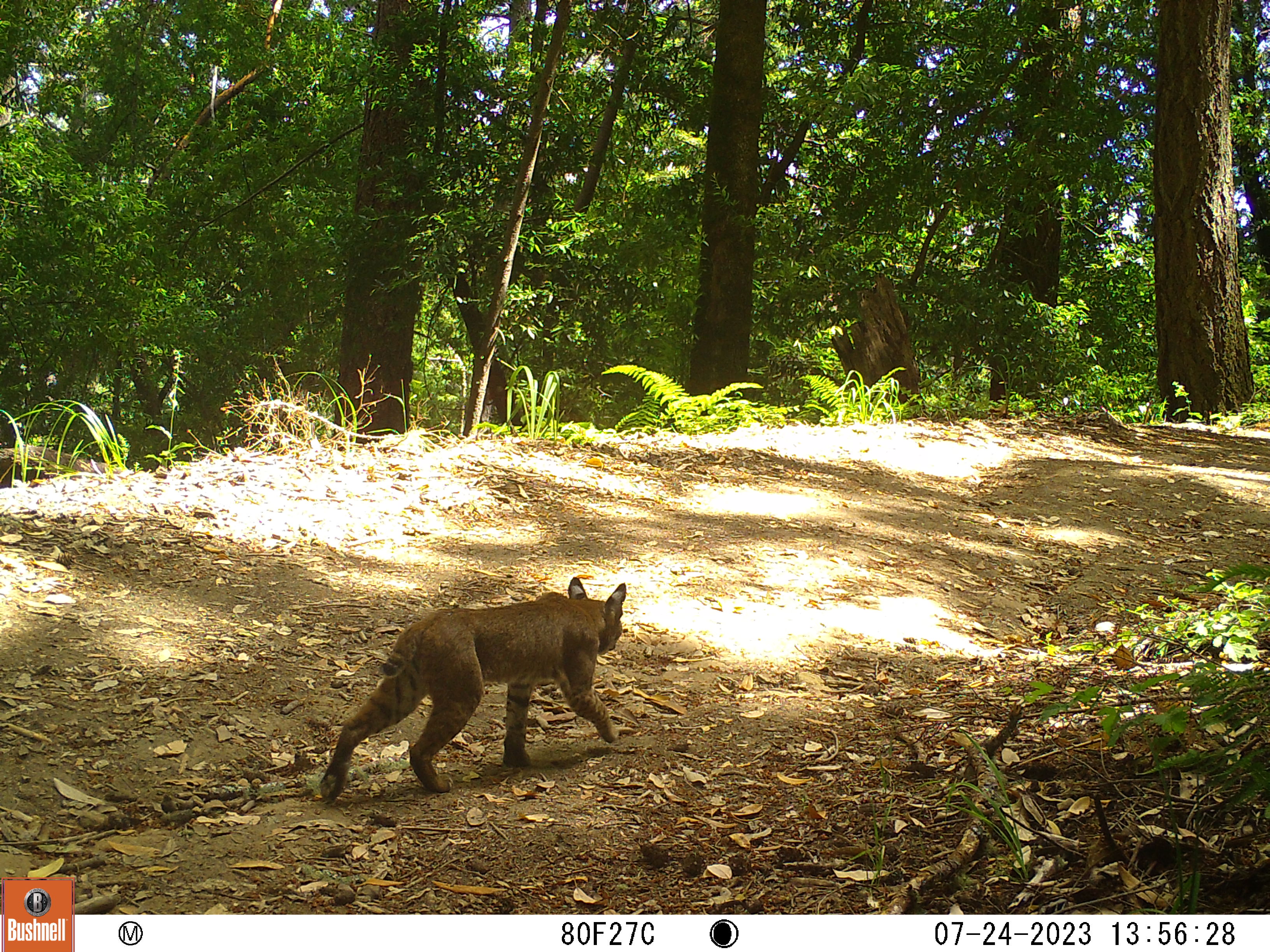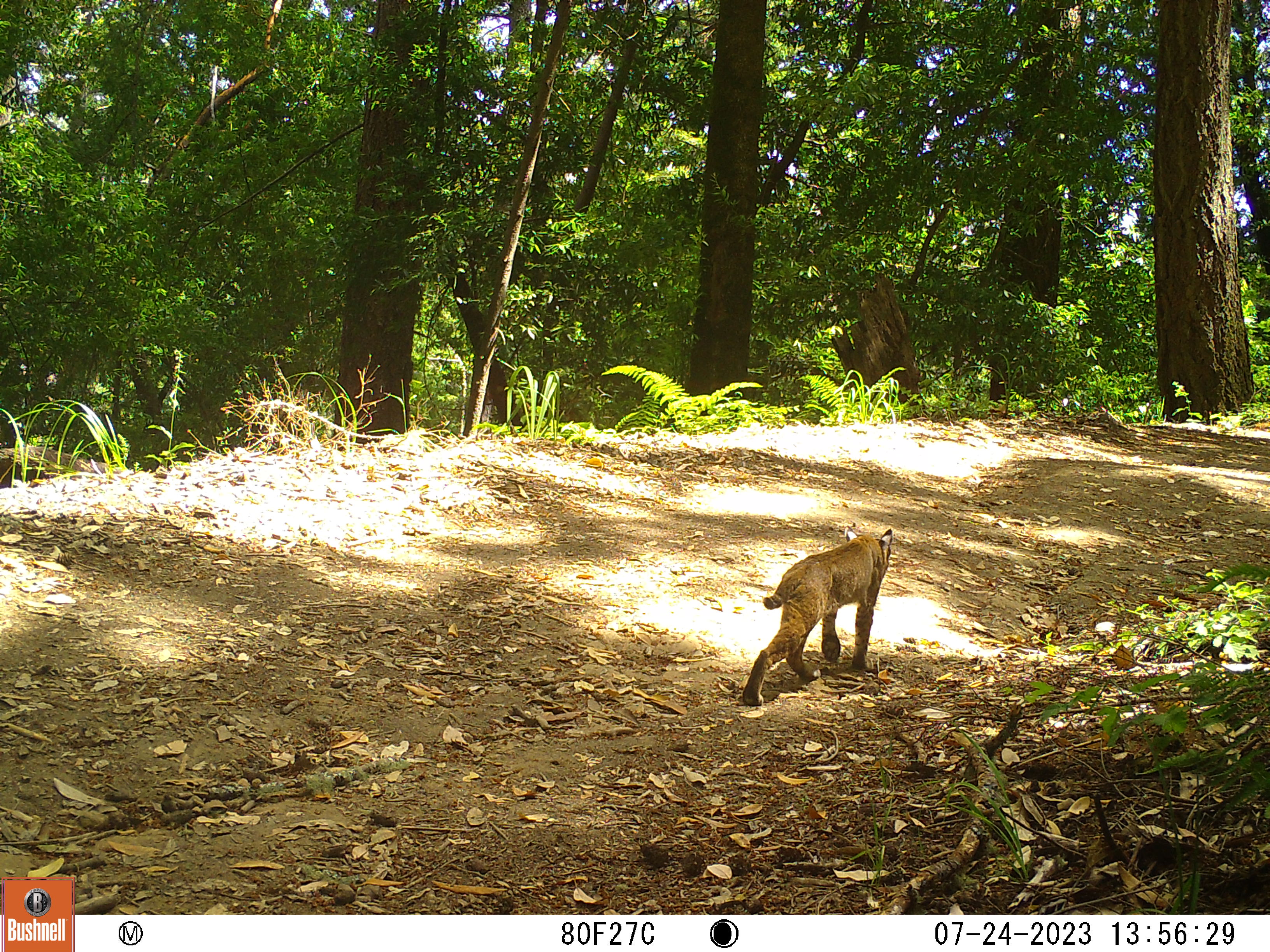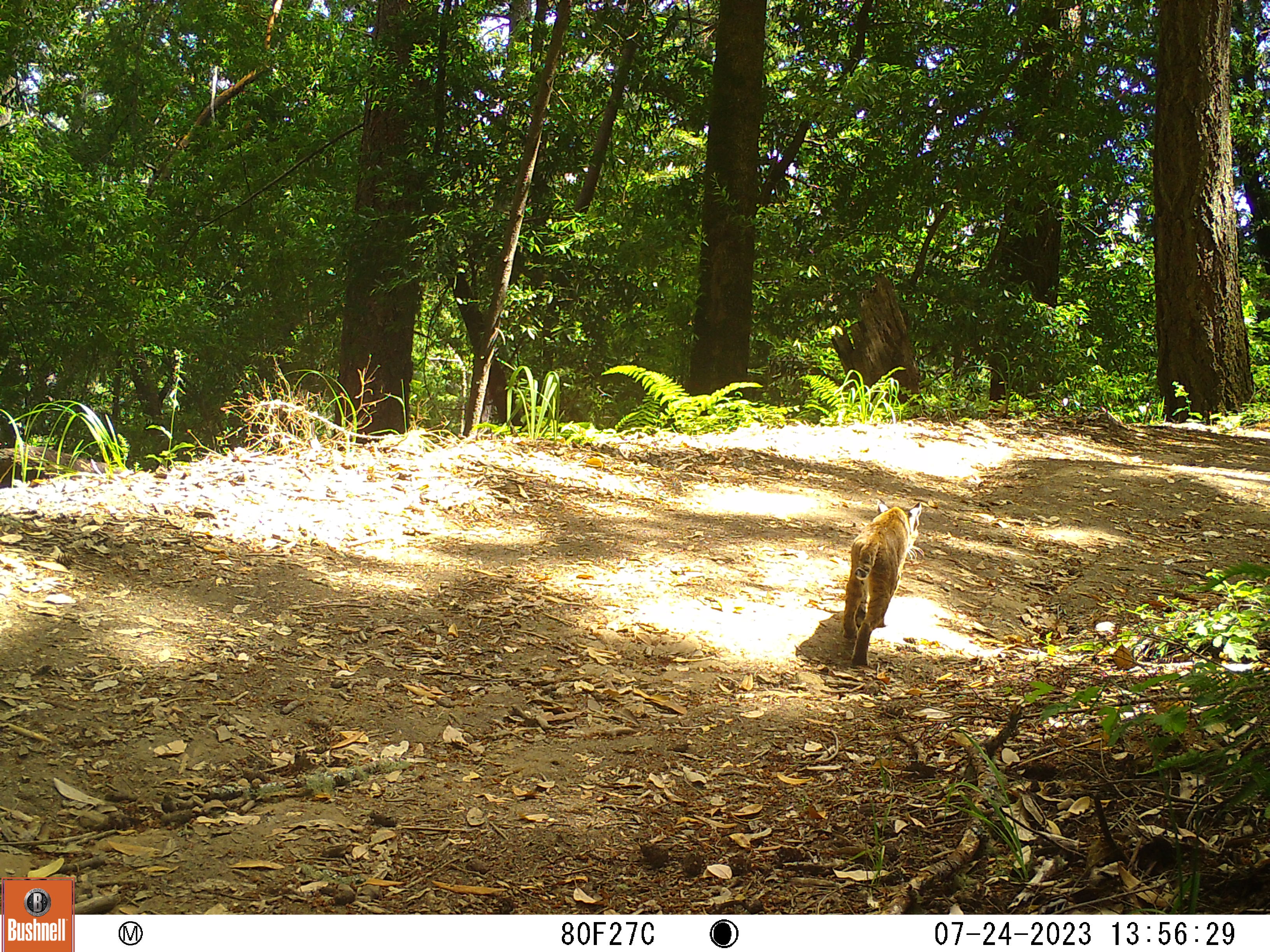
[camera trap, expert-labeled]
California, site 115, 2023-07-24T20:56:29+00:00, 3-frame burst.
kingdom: Animalia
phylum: Chordata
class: Mammalia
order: Carnivora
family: Felidae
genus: Lynx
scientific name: Lynx rufus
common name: bobcat